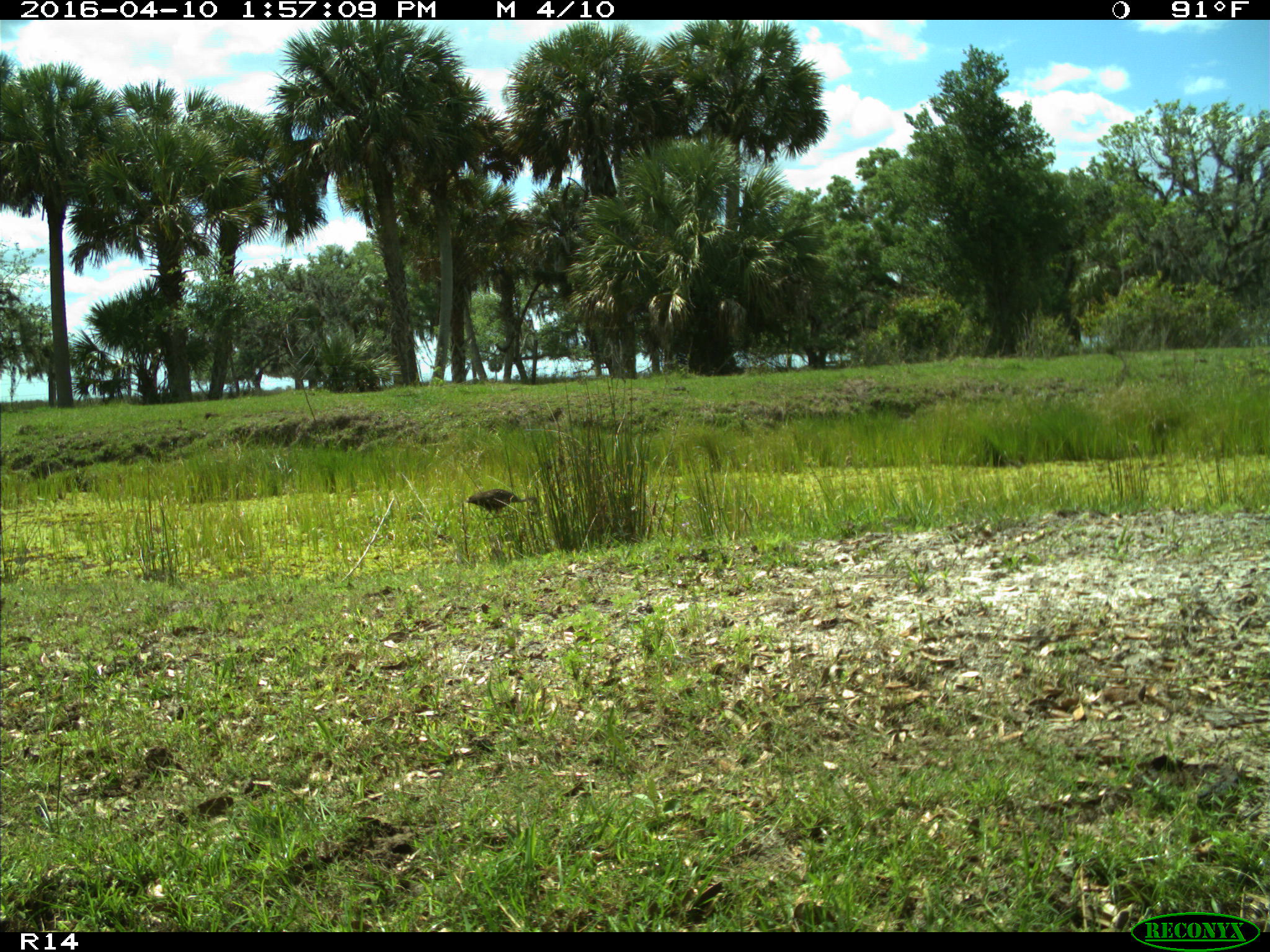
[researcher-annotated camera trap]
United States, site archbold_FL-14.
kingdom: Animalia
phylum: Chordata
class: Aves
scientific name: Aves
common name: birds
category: unidentified bird